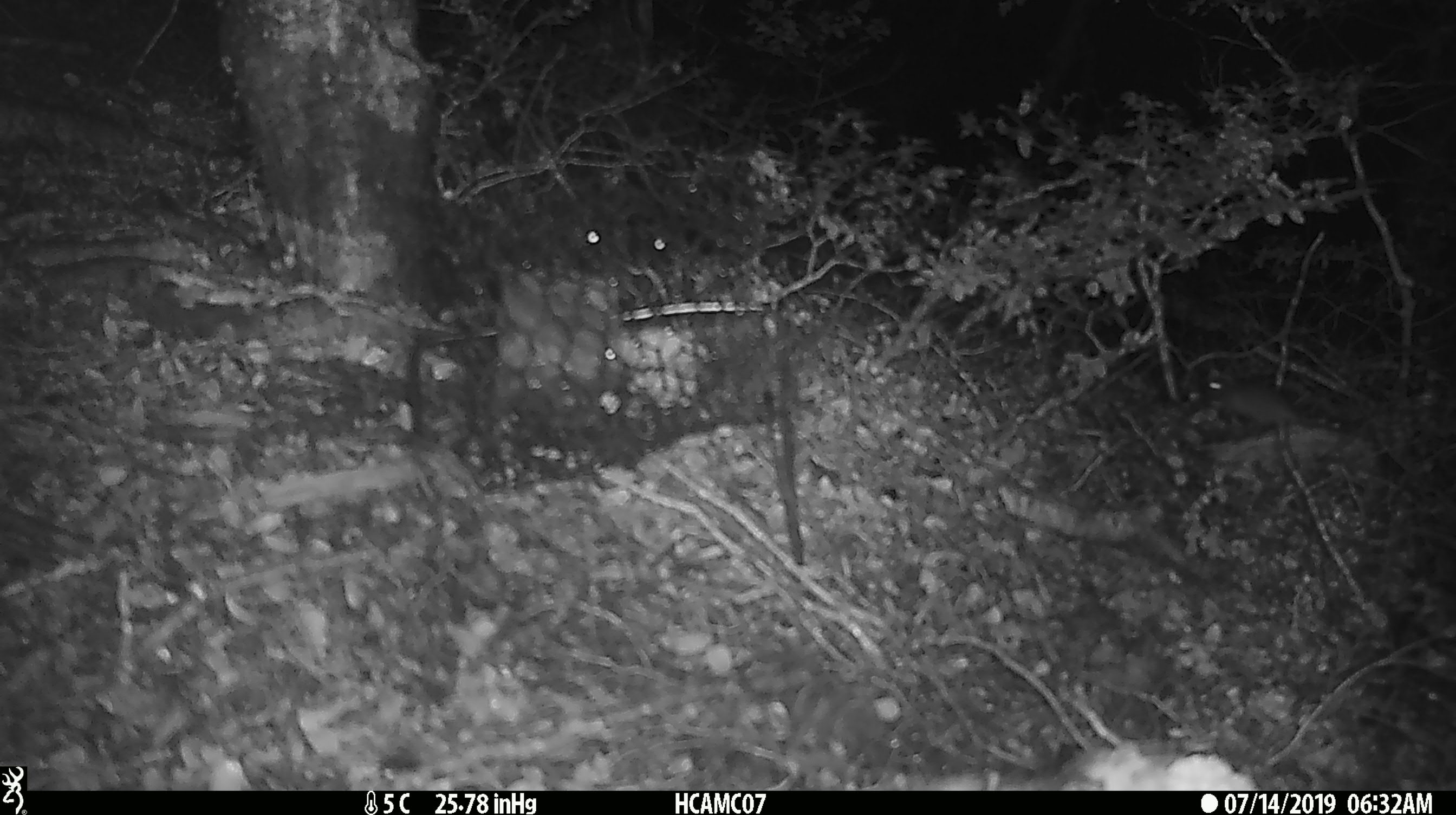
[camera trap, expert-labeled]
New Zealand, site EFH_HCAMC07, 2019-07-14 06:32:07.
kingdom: Animalia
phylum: Chordata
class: Mammalia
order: Rodentia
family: Muridae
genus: Mus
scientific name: Mus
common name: mouse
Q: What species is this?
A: Mouse (Mus).